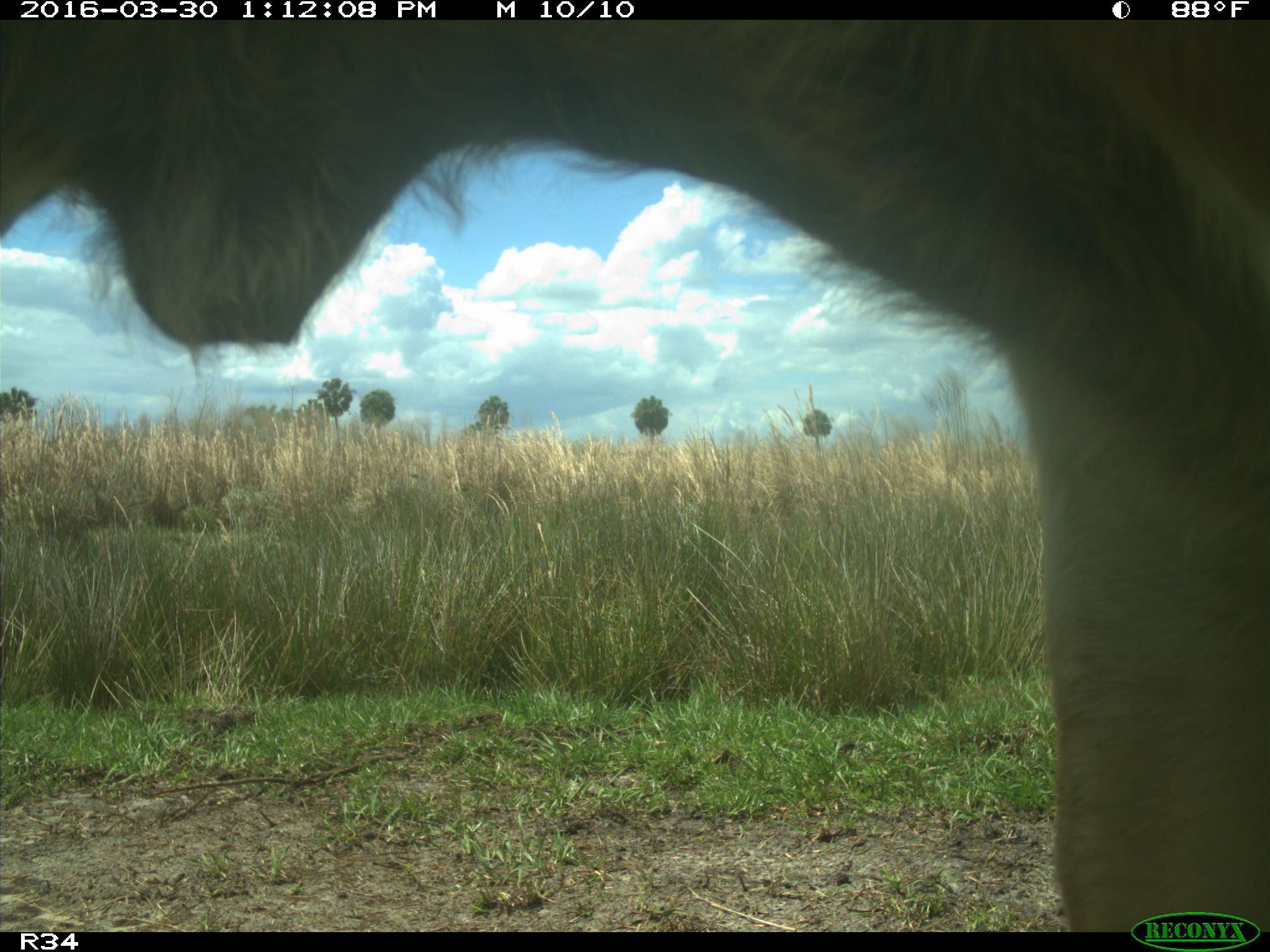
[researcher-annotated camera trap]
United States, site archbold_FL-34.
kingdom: Animalia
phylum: Chordata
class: Mammalia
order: Artiodactyla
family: Bovidae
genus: Bos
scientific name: Bos taurus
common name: domestic cow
Bos taurus (domestic cow).